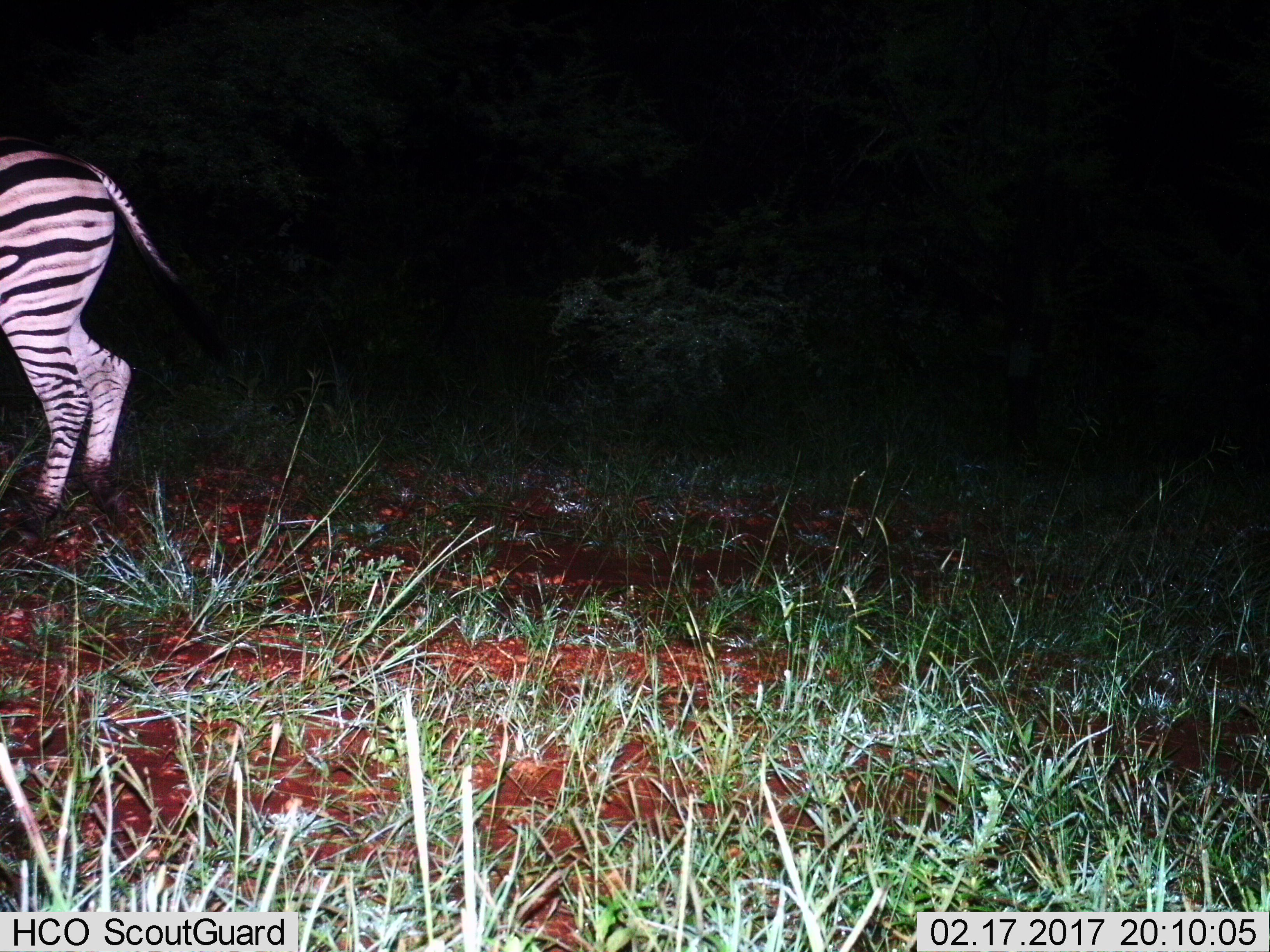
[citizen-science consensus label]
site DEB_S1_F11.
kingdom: Animalia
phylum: Chordata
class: Mammalia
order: Perissodactyla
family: Equidae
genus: Equus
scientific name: Equus quagga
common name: plains zebra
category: zebraplains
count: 1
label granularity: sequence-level